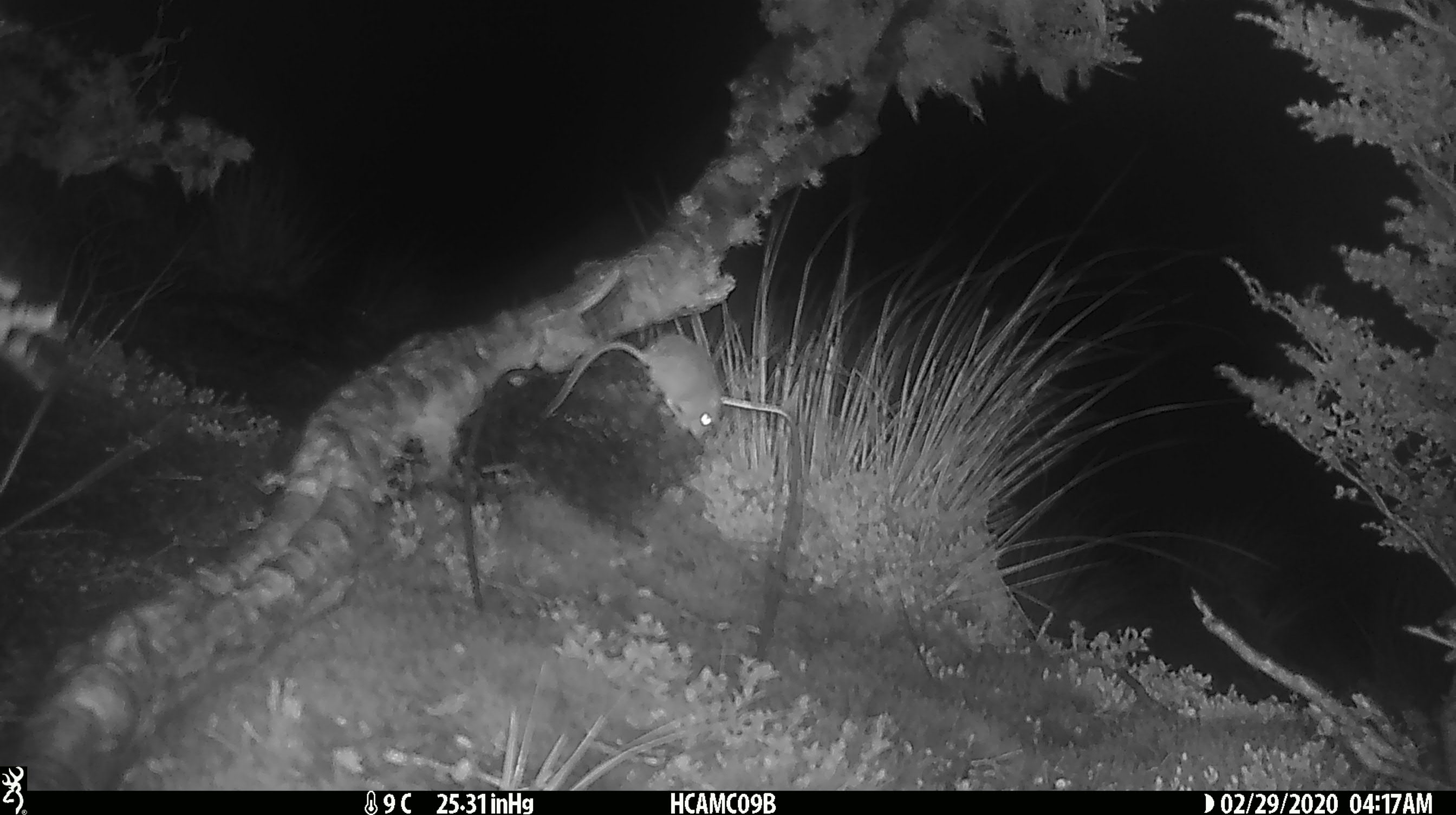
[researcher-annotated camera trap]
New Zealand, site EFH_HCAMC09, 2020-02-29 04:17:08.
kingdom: Animalia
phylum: Chordata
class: Mammalia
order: Rodentia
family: Muridae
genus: Mus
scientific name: Mus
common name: mouse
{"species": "mouse (Mus)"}